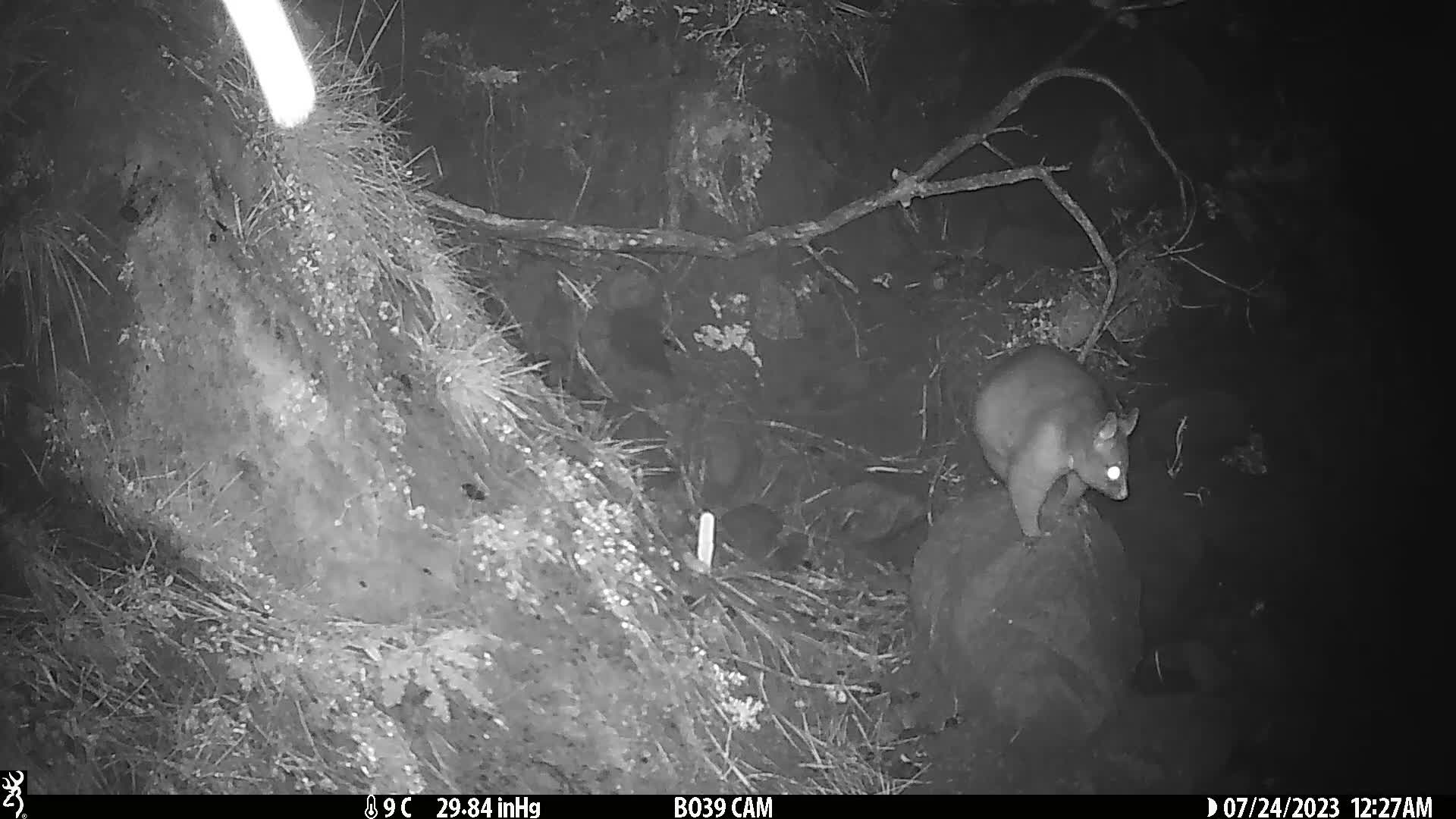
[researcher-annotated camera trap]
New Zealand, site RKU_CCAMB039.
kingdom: Animalia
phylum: Chordata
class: Mammalia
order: Diprotodontia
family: Phalangeridae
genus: Trichosurus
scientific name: Trichosurus vulpecula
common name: common brushtail possum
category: possum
Possum (common brushtail possum) (Trichosurus vulpecula).